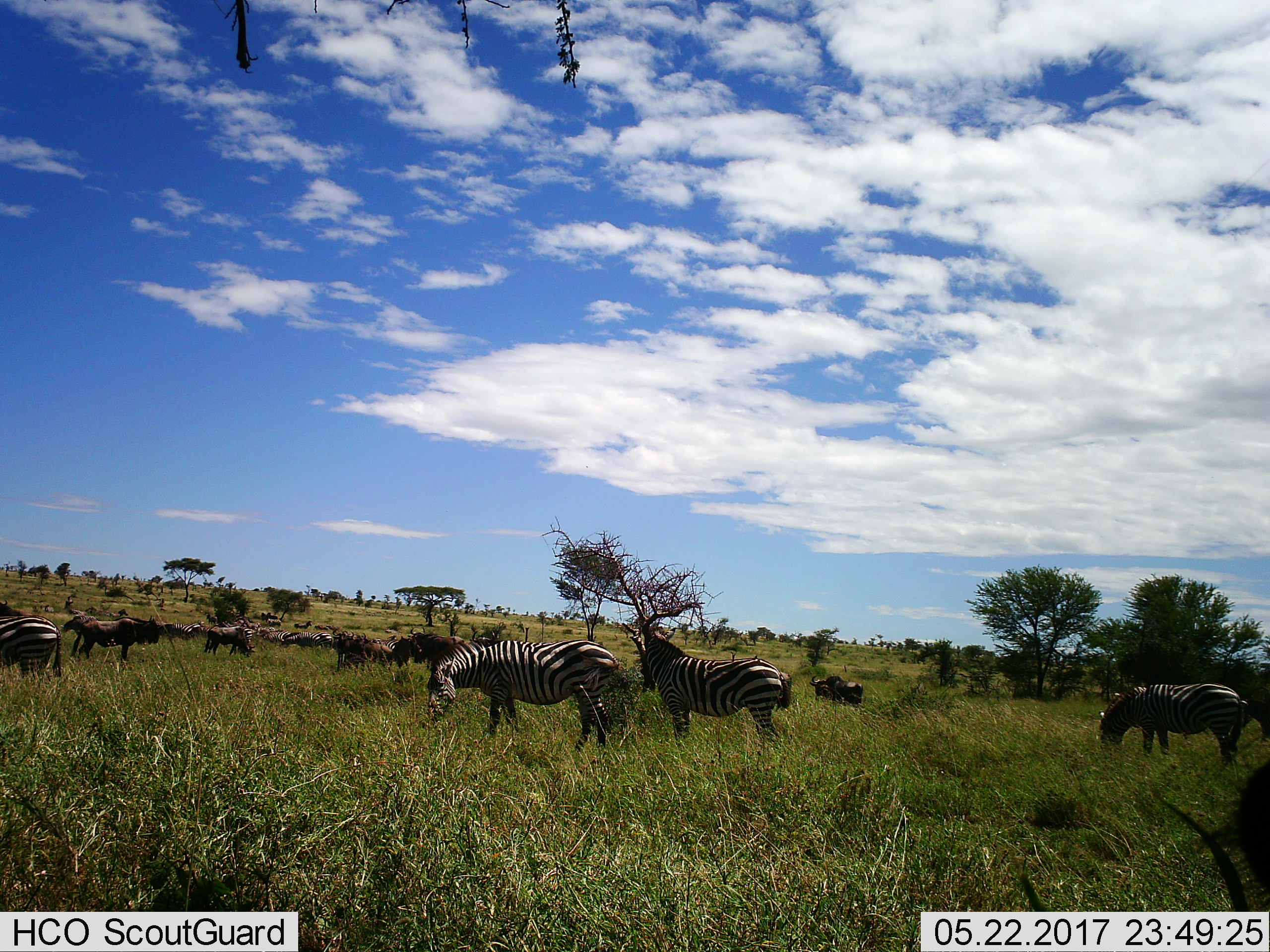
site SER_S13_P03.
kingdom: Animalia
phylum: Chordata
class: Mammalia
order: Artiodactyla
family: Bovidae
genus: Connochaetes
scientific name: Connochaetes taurinus taurinus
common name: blue wildebeest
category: wildebeestblue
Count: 8.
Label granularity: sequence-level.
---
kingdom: Animalia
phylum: Chordata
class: Mammalia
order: Perissodactyla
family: Equidae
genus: Equus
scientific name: Equus quagga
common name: plains zebra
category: zebraplains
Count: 11-50.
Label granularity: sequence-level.